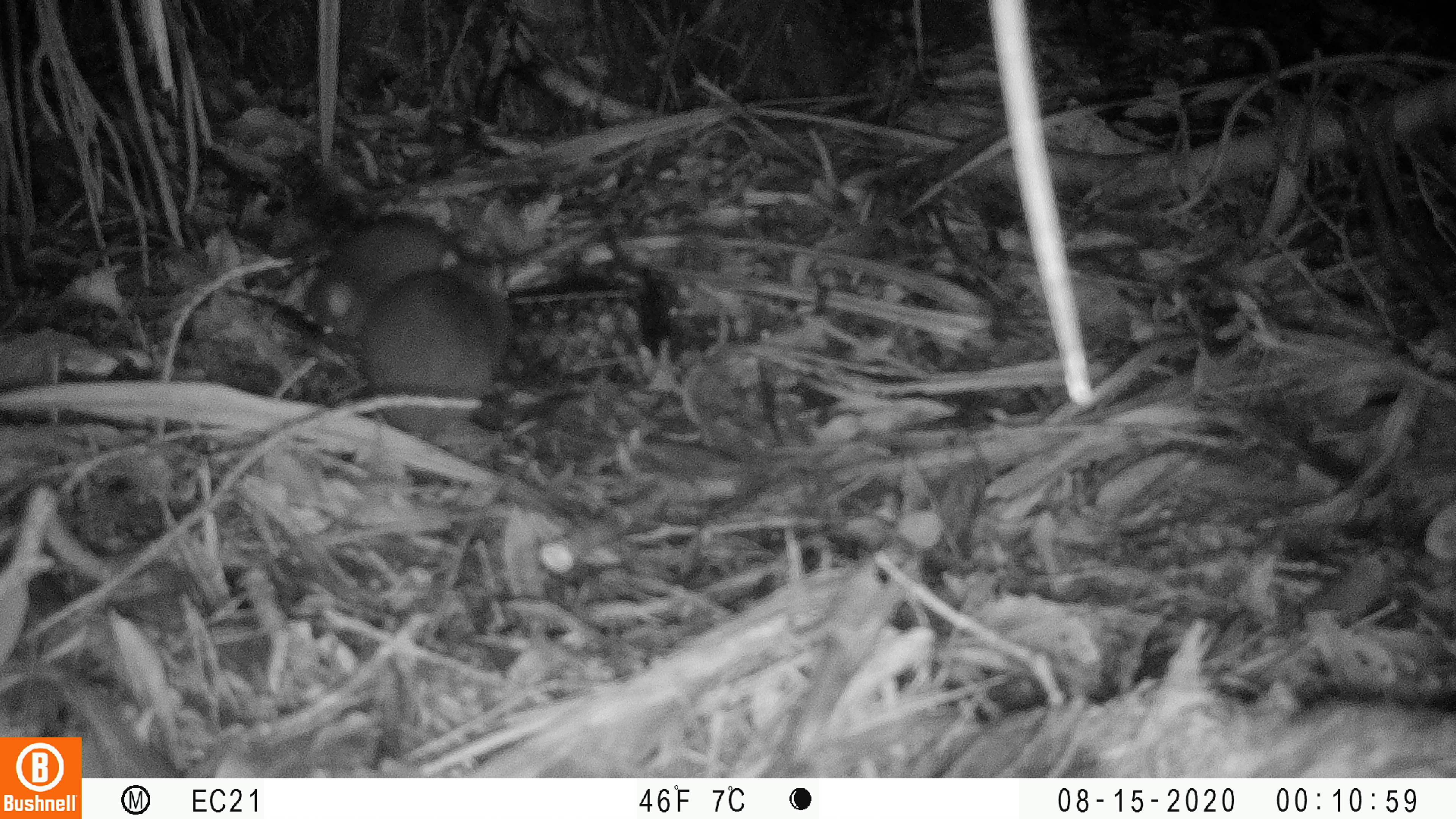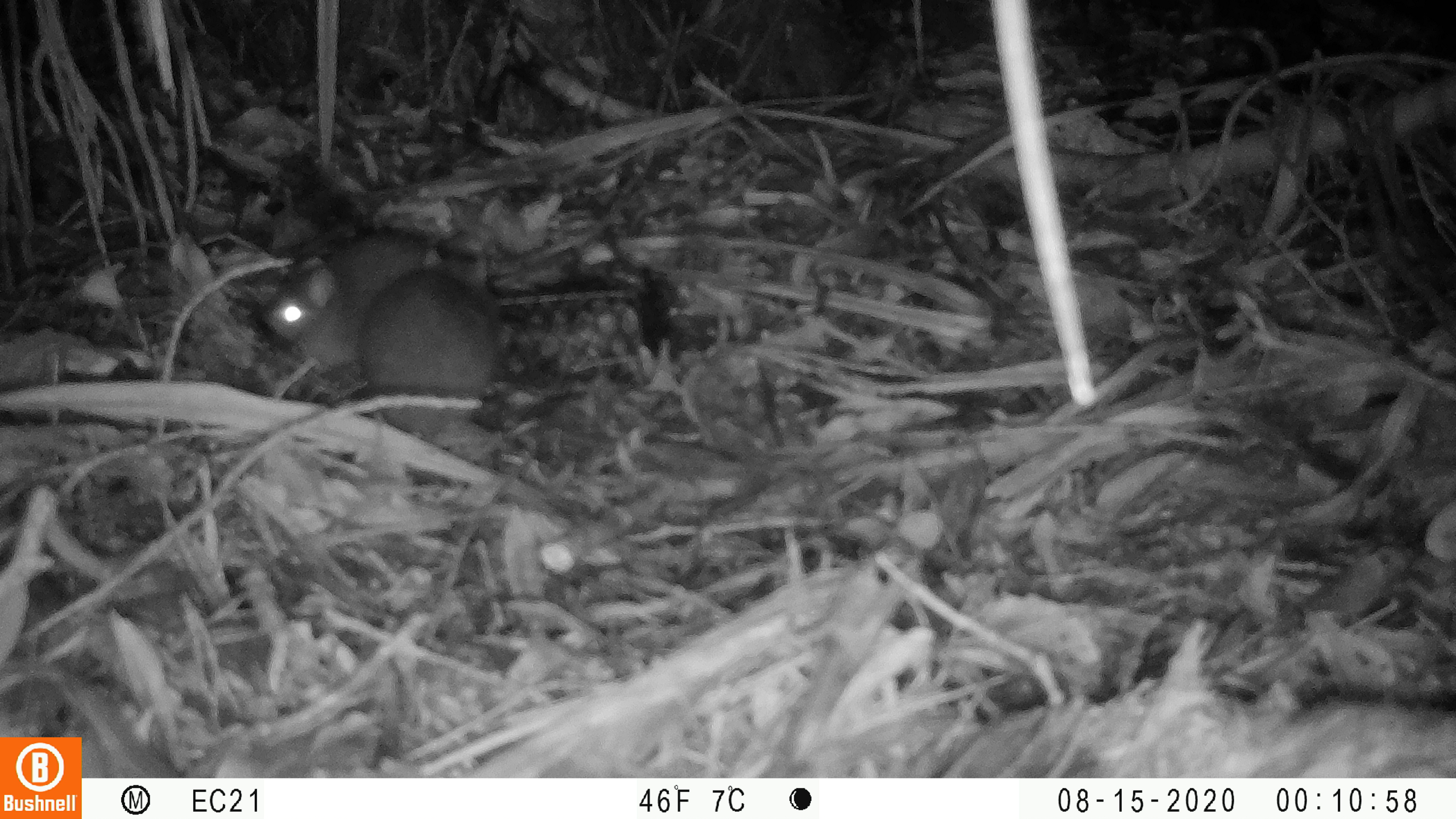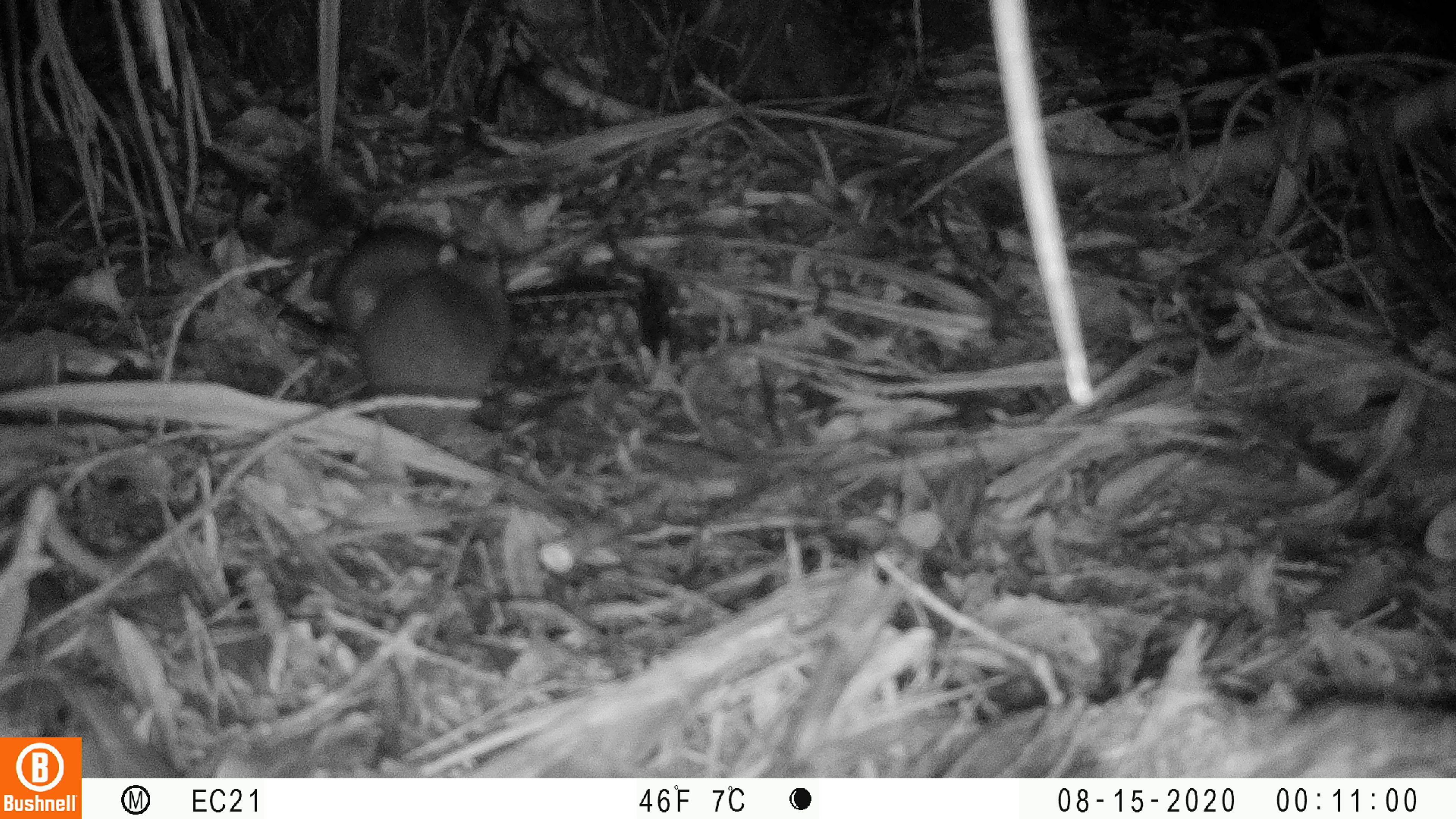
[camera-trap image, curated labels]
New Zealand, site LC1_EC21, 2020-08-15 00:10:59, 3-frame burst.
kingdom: Animalia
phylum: Chordata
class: Mammalia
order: Rodentia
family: Muridae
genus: Rattus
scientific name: Rattus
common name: rat